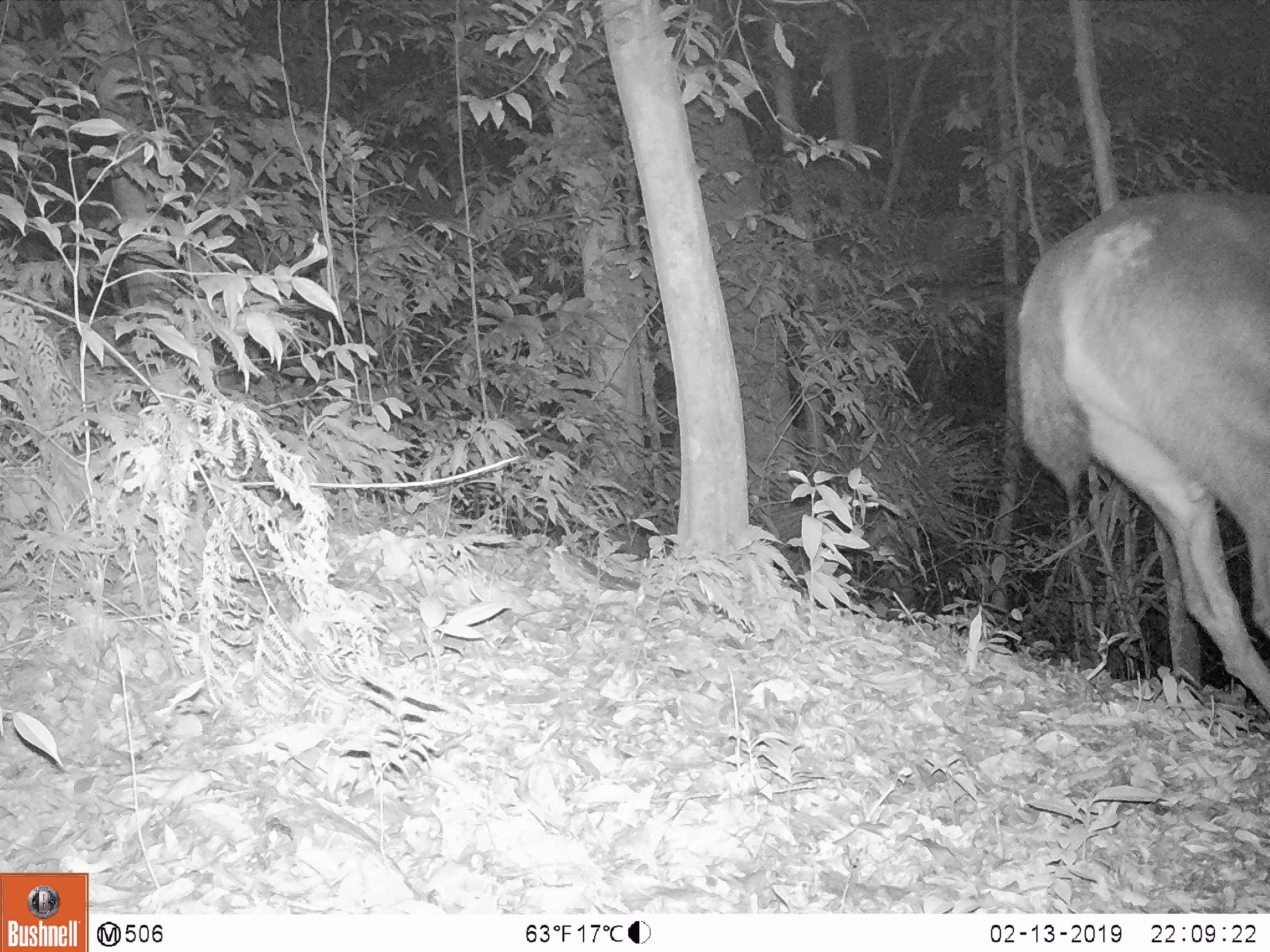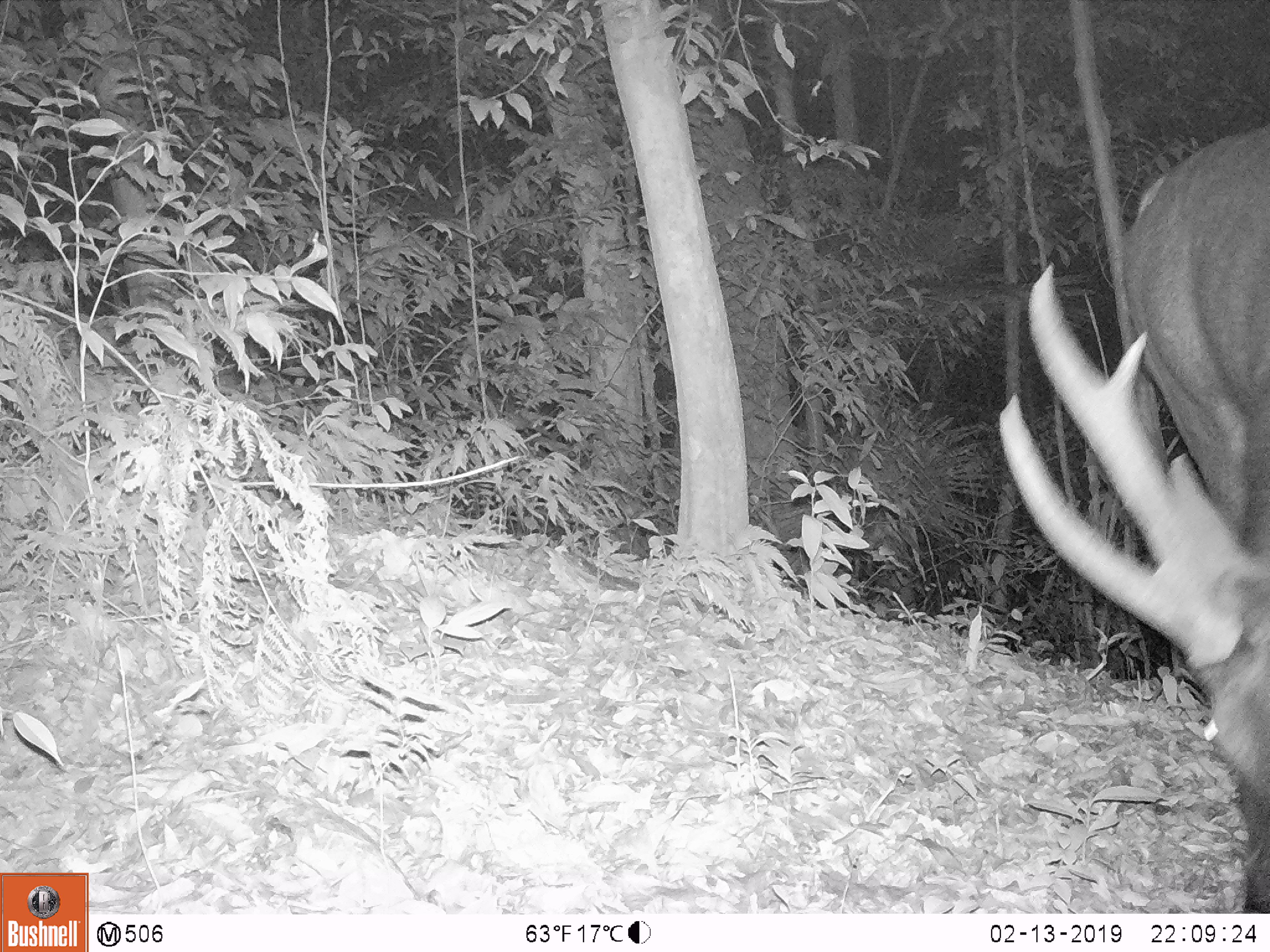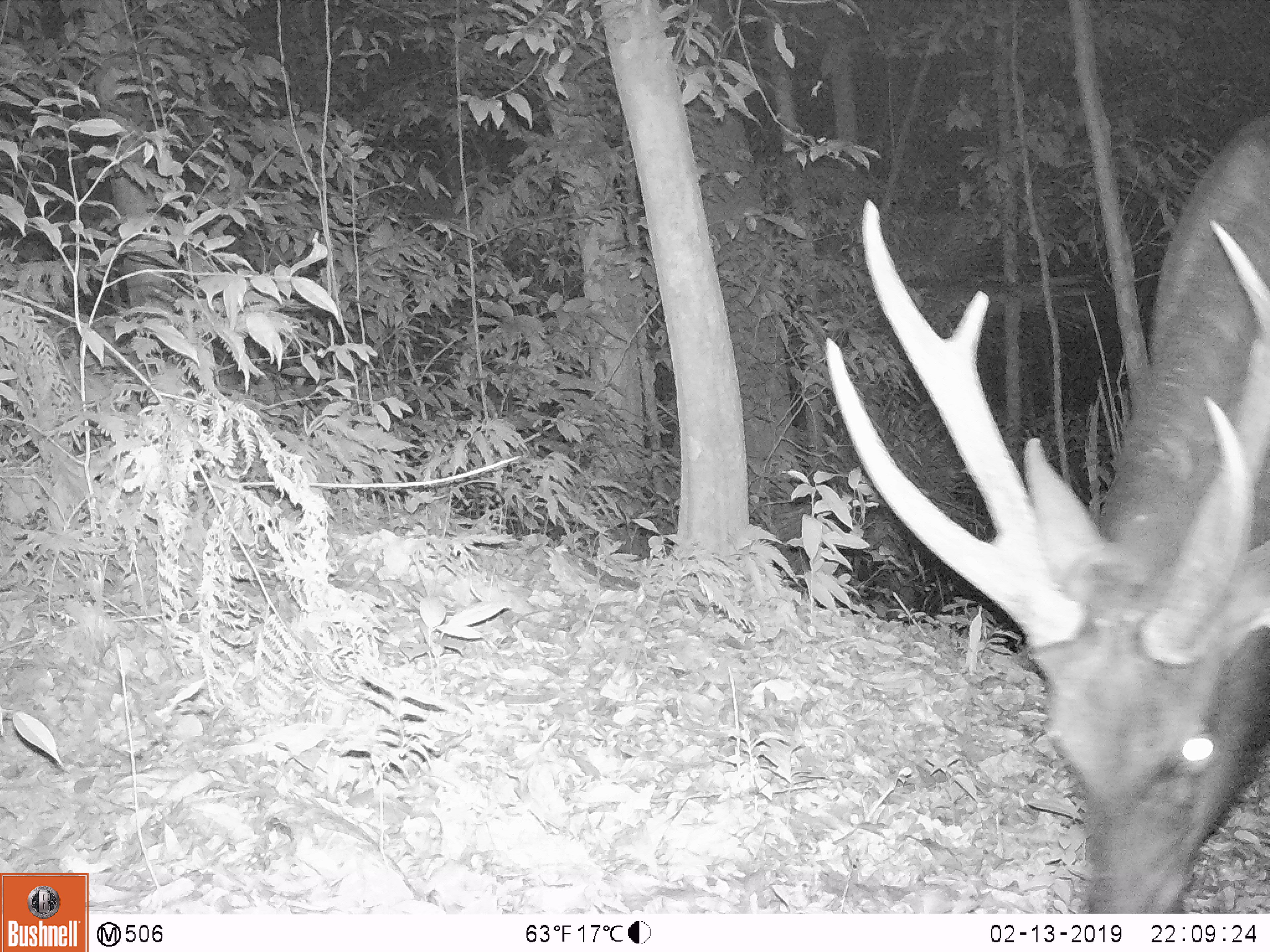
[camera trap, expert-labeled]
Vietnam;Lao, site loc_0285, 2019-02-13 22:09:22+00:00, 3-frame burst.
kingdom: Animalia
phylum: Chordata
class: Mammalia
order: Artiodactyla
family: Cervidae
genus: Rusa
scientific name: Rusa unicolor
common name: sambar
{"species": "sambar (Rusa unicolor)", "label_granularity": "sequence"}